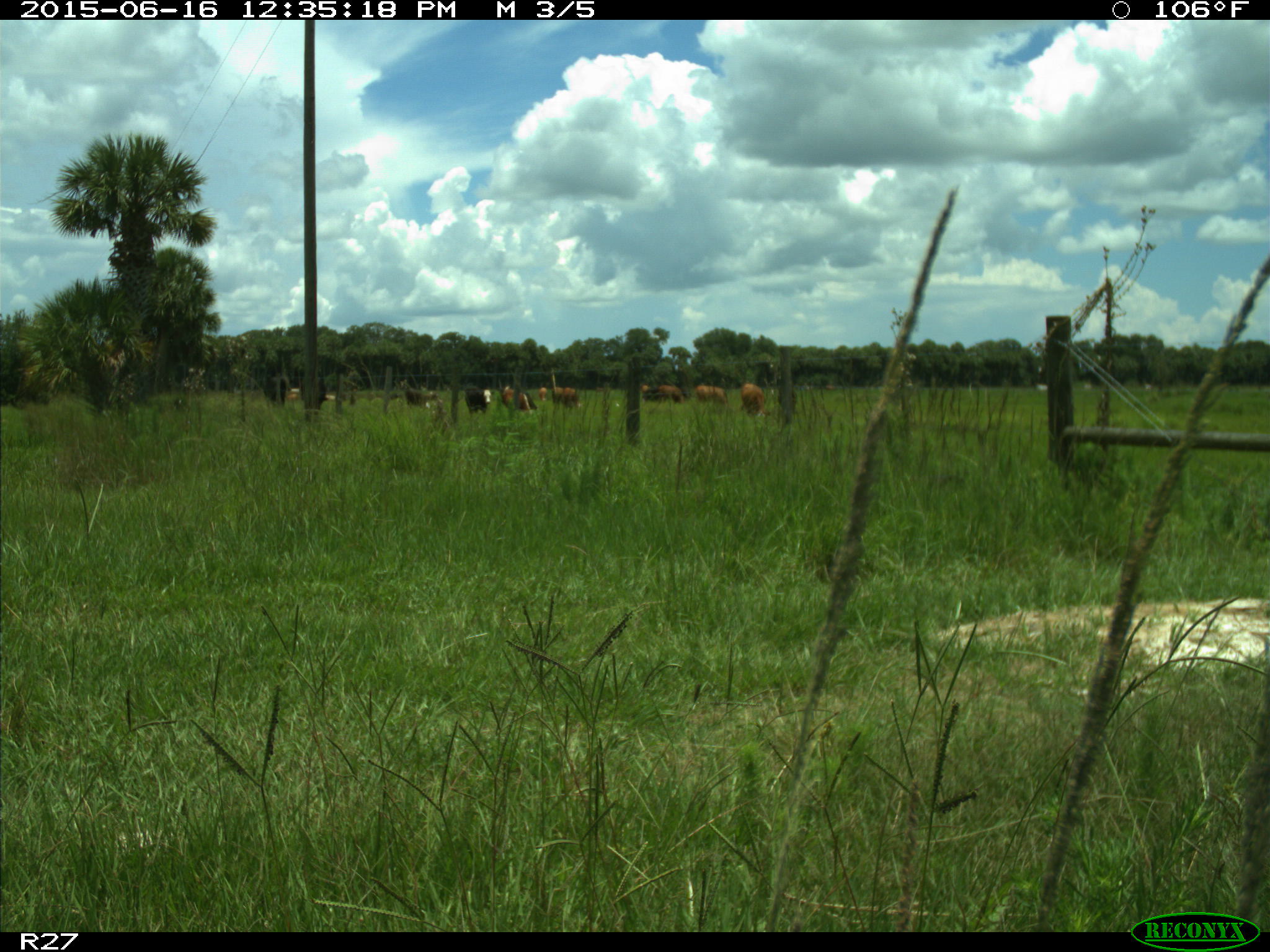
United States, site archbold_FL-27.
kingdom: Animalia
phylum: Chordata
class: Mammalia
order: Artiodactyla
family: Bovidae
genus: Bos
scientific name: Bos taurus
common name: domestic cow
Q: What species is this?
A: Bos taurus (domestic cow).